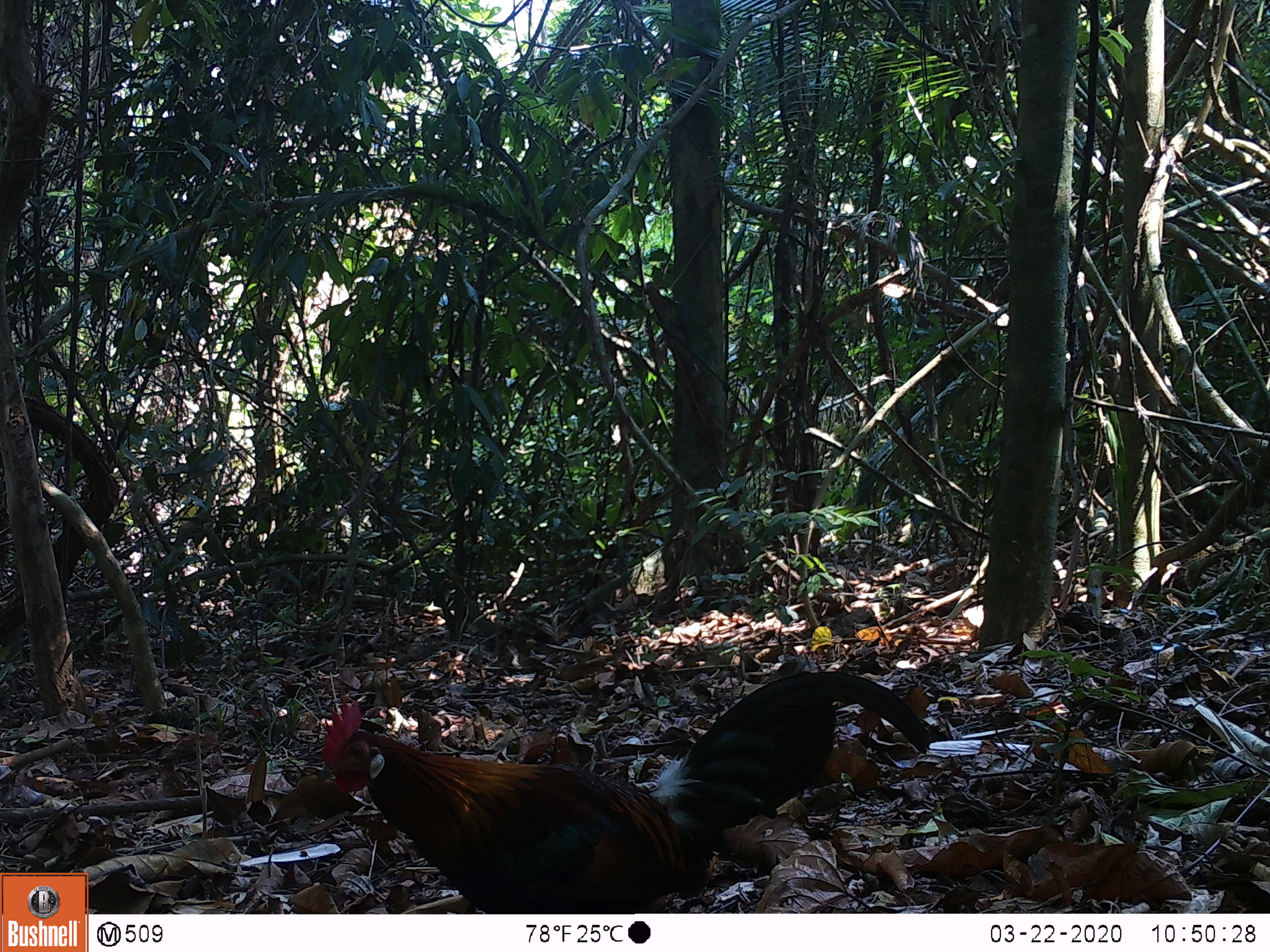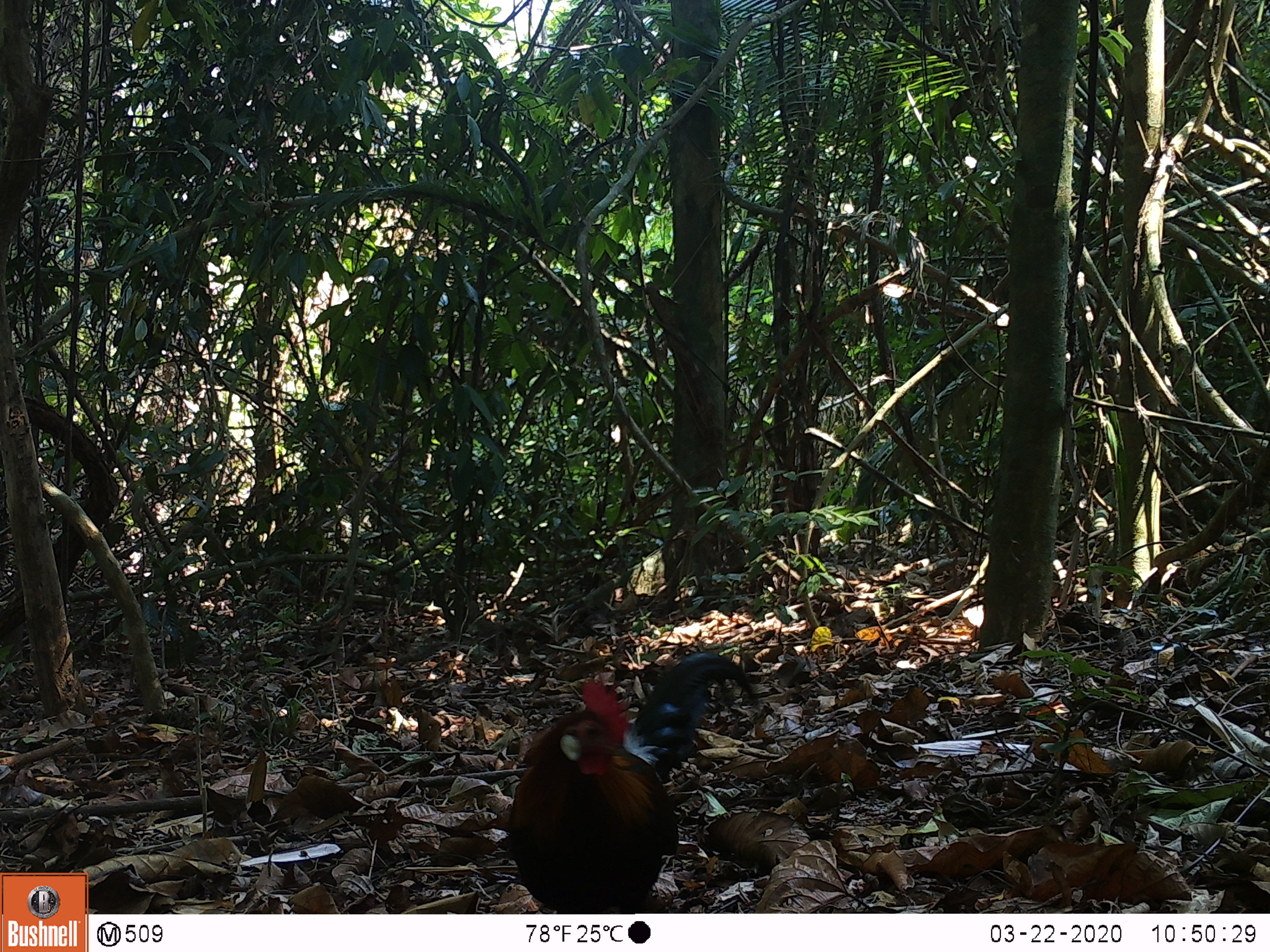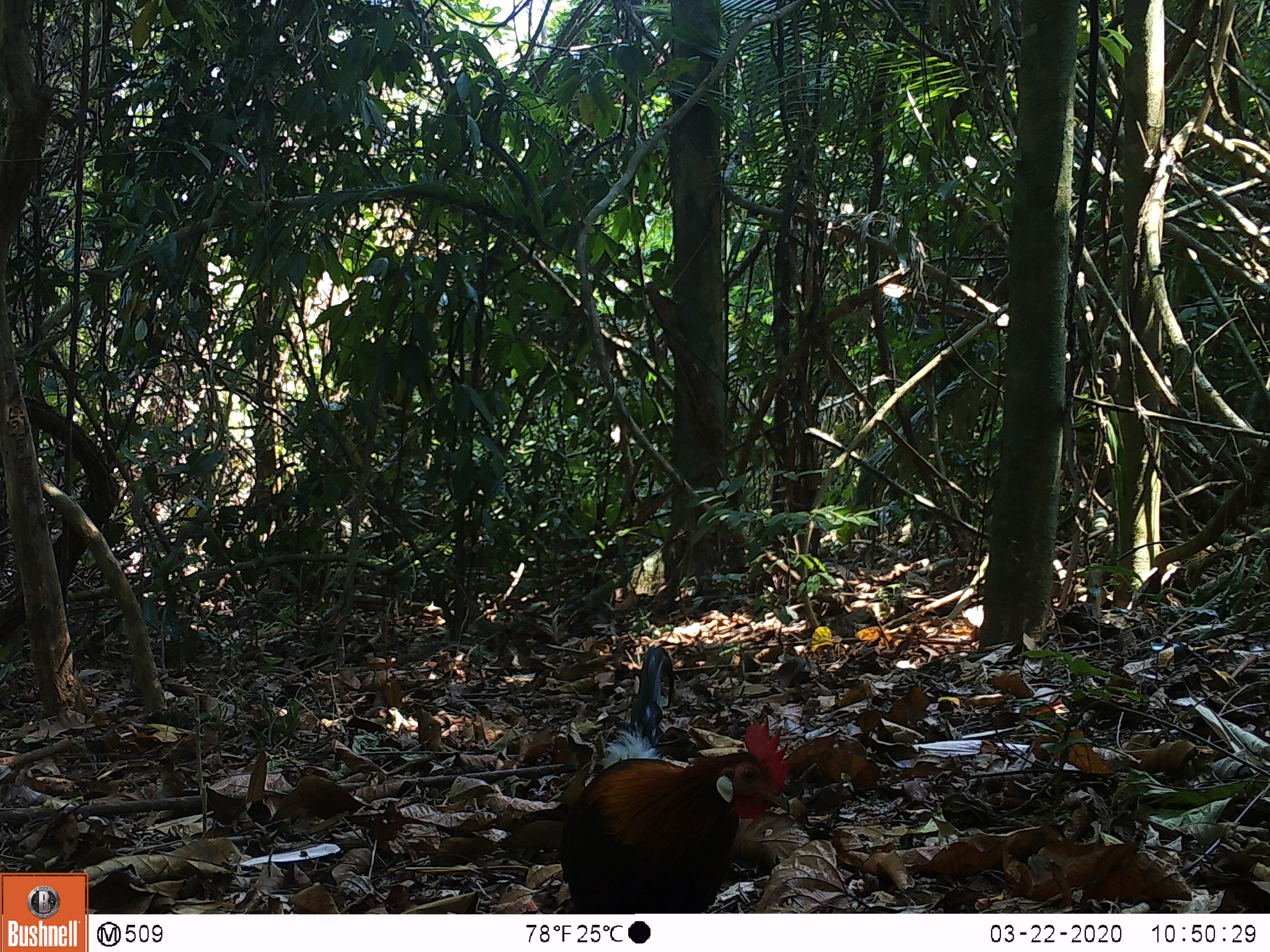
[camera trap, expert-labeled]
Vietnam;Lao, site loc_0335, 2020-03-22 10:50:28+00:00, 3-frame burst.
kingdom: Animalia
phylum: Chordata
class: Aves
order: Galliformes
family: Phasianidae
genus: Gallus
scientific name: Gallus gallus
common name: red junglefowl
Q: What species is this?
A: Red junglefowl (Gallus gallus).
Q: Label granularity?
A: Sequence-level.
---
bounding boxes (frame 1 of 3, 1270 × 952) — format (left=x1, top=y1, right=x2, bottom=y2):
red junglefowl: (left=316, top=670, right=929, bottom=913)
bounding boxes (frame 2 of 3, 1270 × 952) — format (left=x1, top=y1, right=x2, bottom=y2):
red junglefowl: (left=507, top=651, right=759, bottom=913)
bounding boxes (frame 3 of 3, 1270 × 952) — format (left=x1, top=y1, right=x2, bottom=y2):
red junglefowl: (left=555, top=644, right=792, bottom=913)